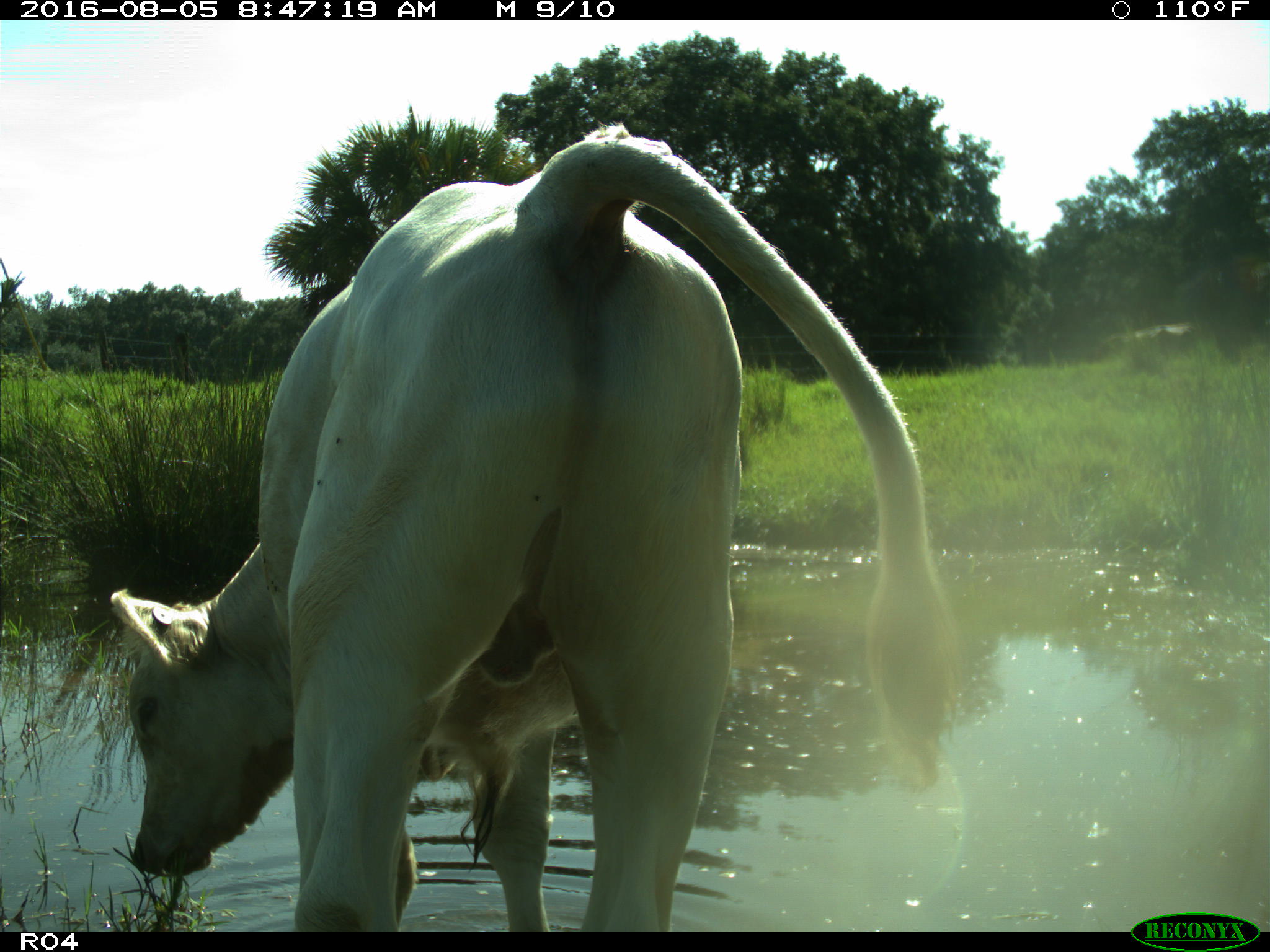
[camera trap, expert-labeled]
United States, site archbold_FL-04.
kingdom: Animalia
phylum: Chordata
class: Mammalia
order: Artiodactyla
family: Bovidae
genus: Bos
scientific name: Bos taurus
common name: domestic cow